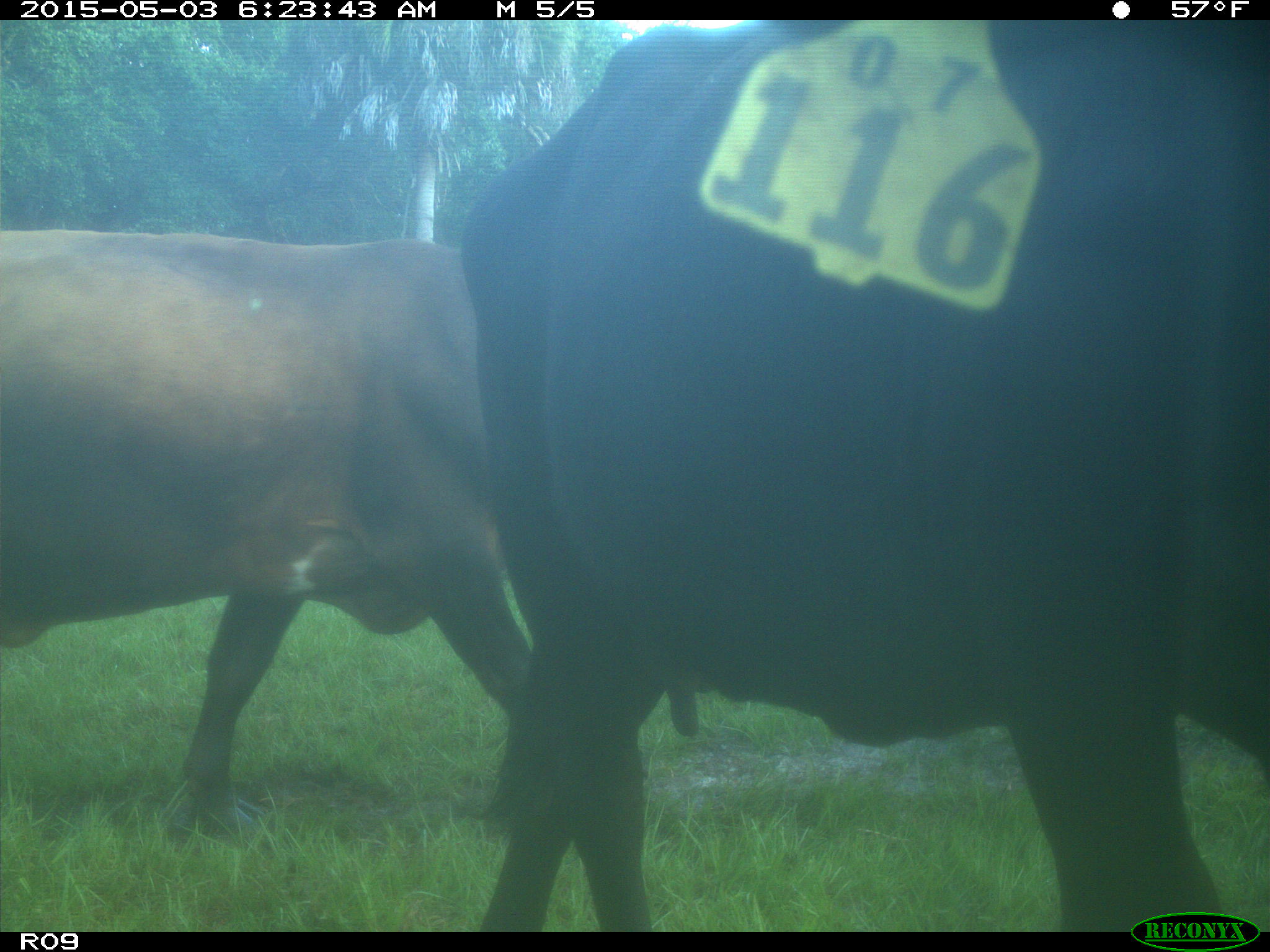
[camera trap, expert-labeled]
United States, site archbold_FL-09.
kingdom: Animalia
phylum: Chordata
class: Mammalia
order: Artiodactyla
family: Bovidae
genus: Bos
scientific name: Bos taurus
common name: domestic cow